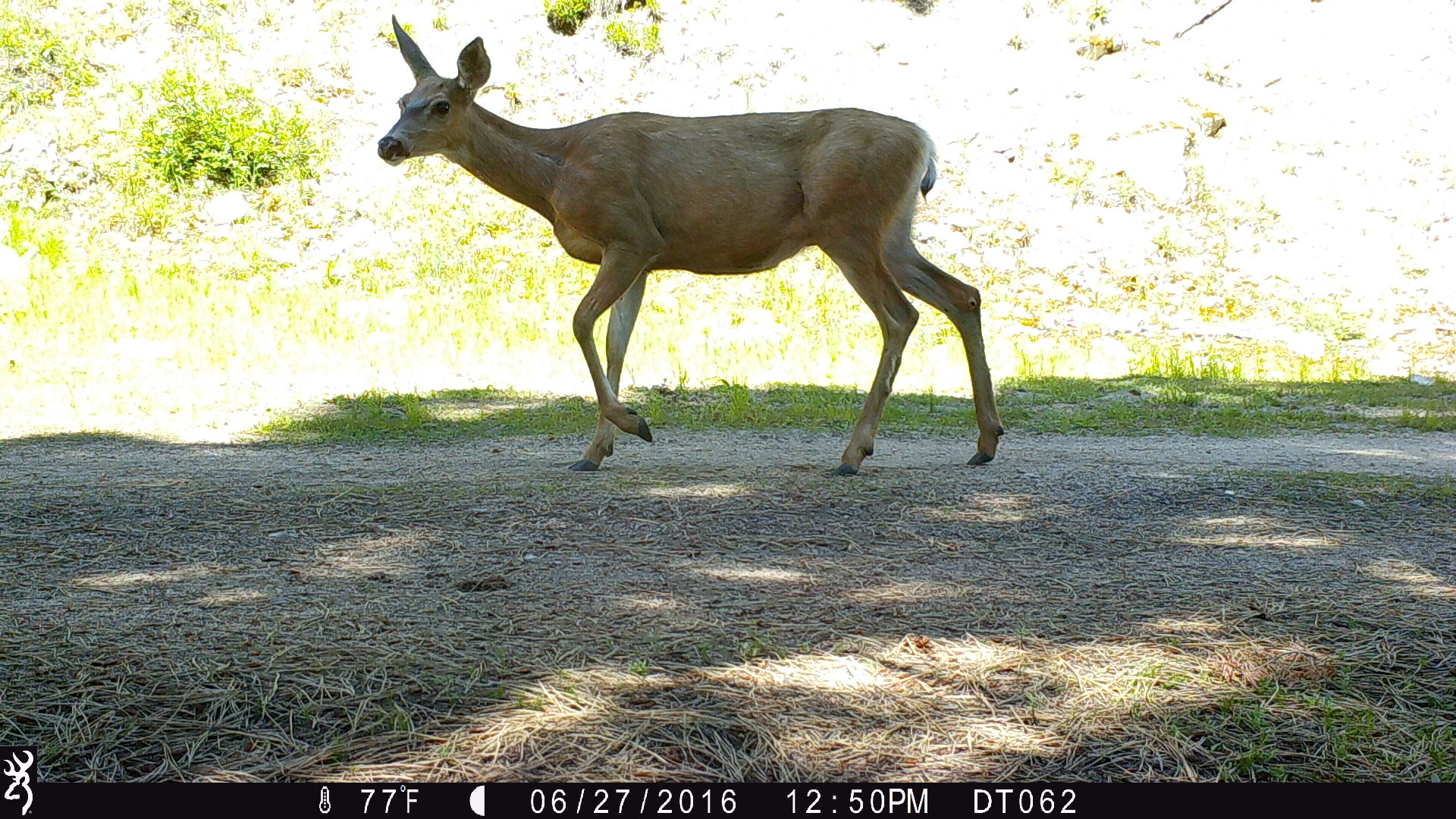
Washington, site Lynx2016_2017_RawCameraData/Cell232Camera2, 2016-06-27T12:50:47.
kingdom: Animalia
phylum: Chordata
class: Mammalia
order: Artiodactyla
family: Cervidae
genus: Odocoileus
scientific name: Odocoileus hemionus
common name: mule deer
Odocoileus hemionus (mule deer). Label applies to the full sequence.